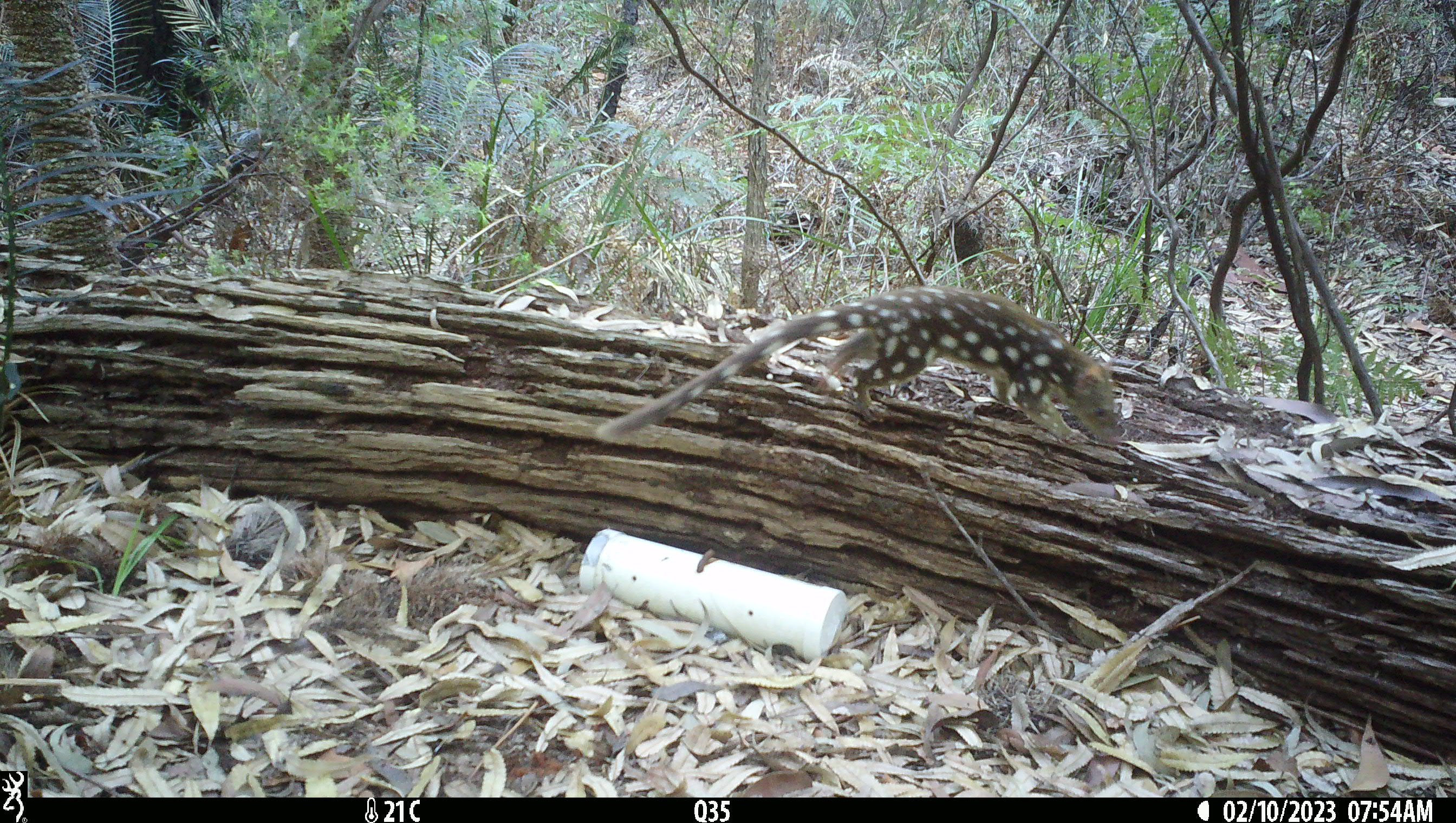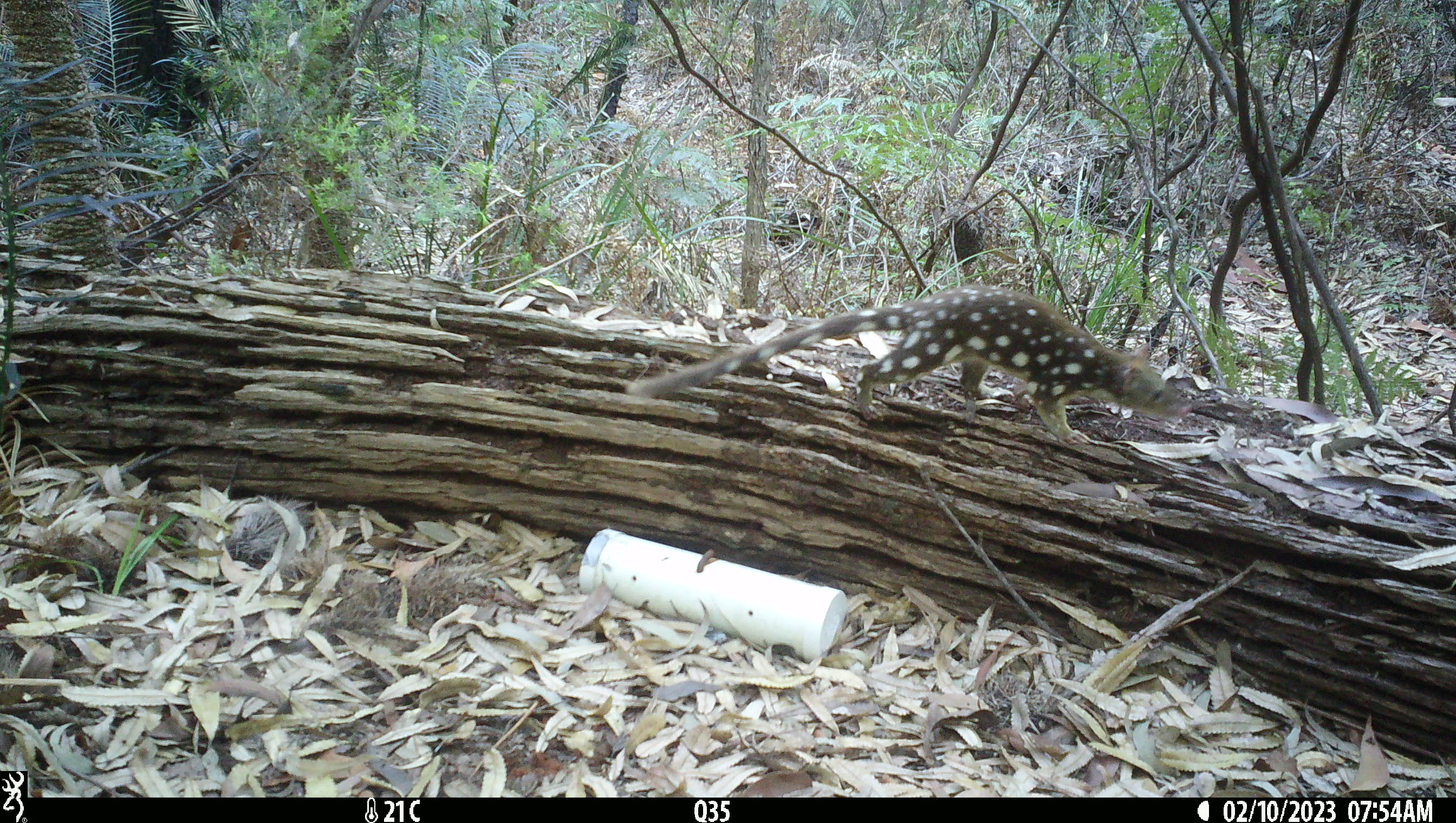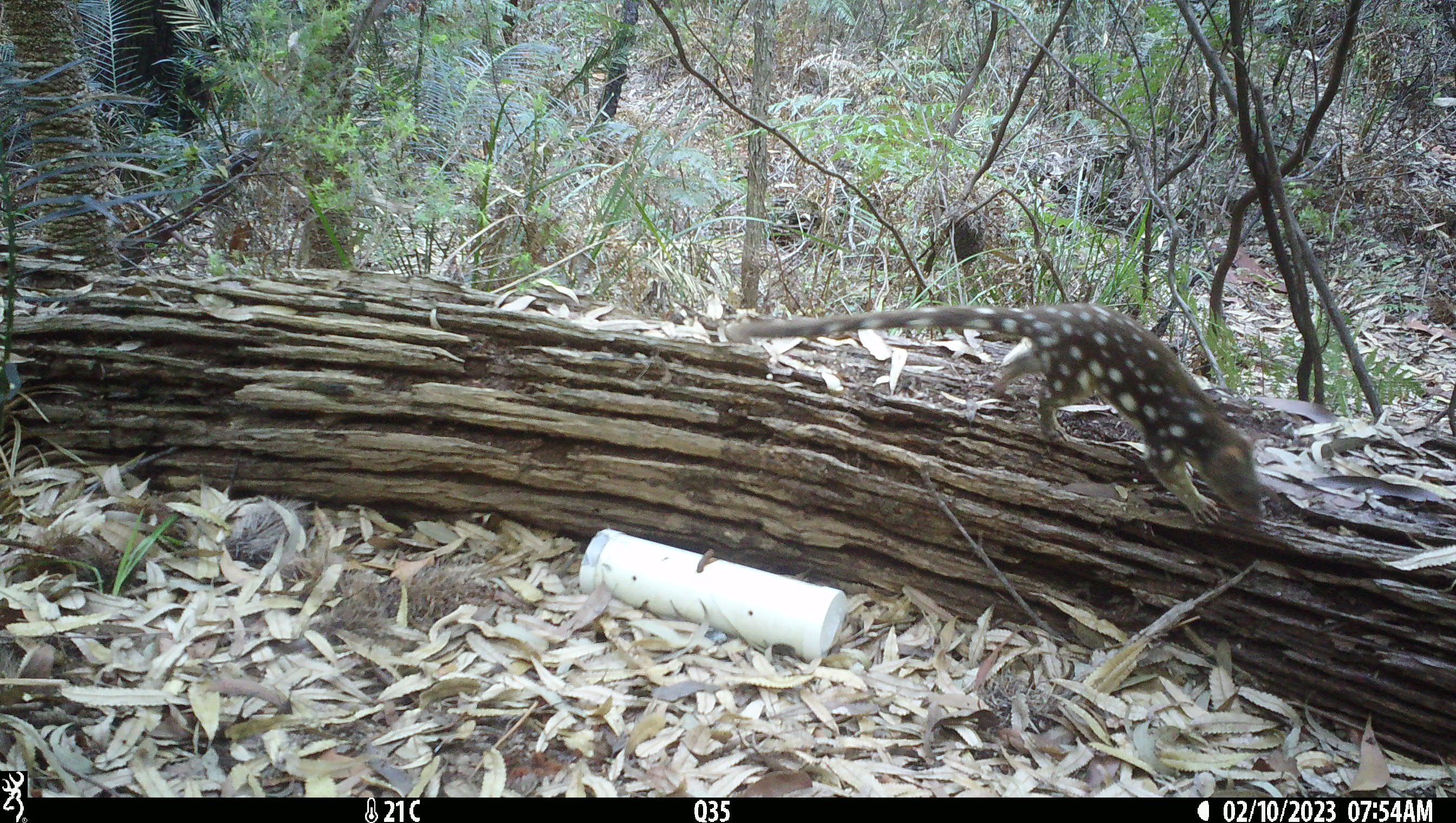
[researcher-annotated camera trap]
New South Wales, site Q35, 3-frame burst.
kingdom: Animalia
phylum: Chordata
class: Mammalia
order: Dasyuromorphia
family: Dasyuridae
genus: Dasyurus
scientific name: Dasyurus maculatus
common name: spotted-tailed quoll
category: quoll